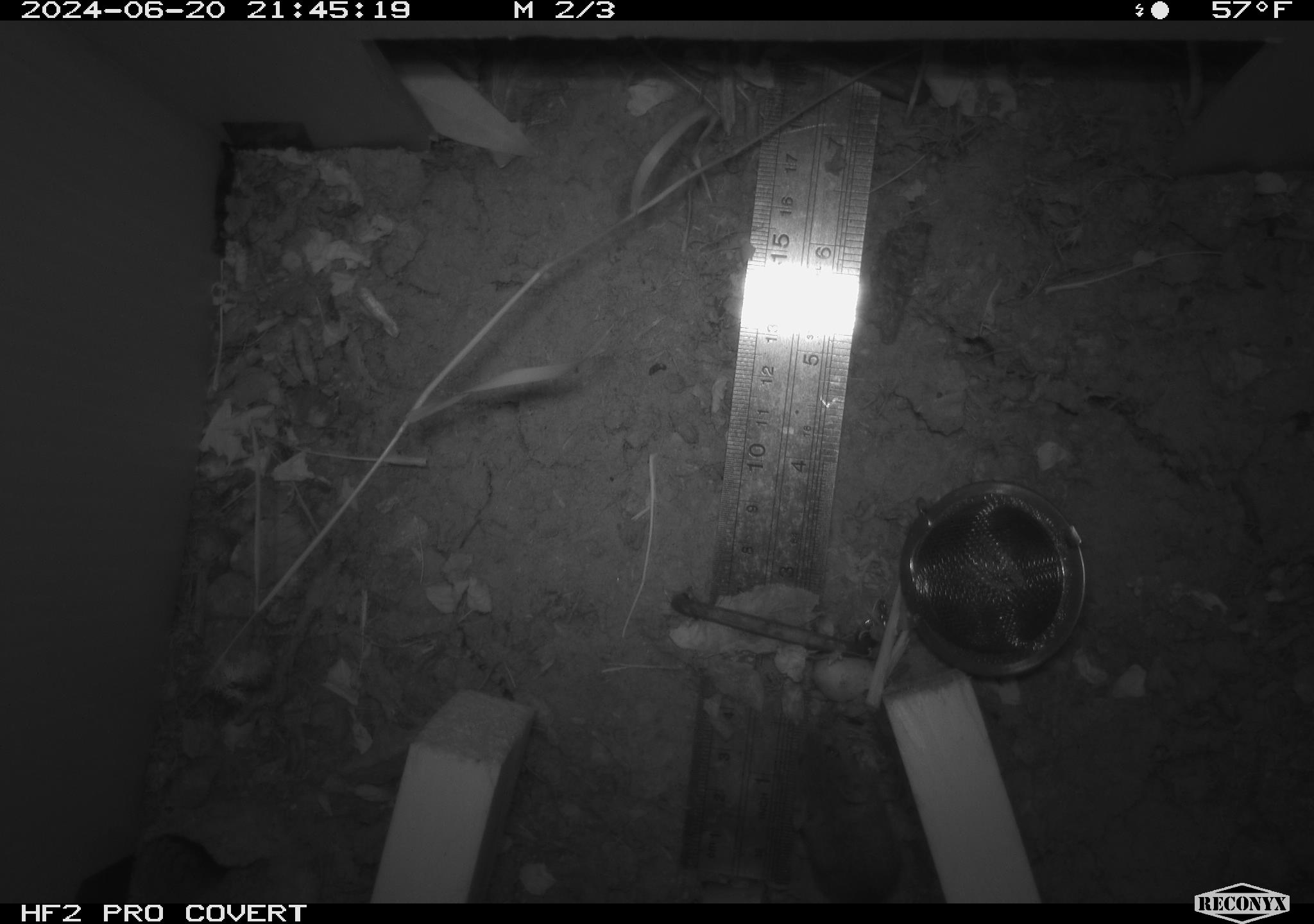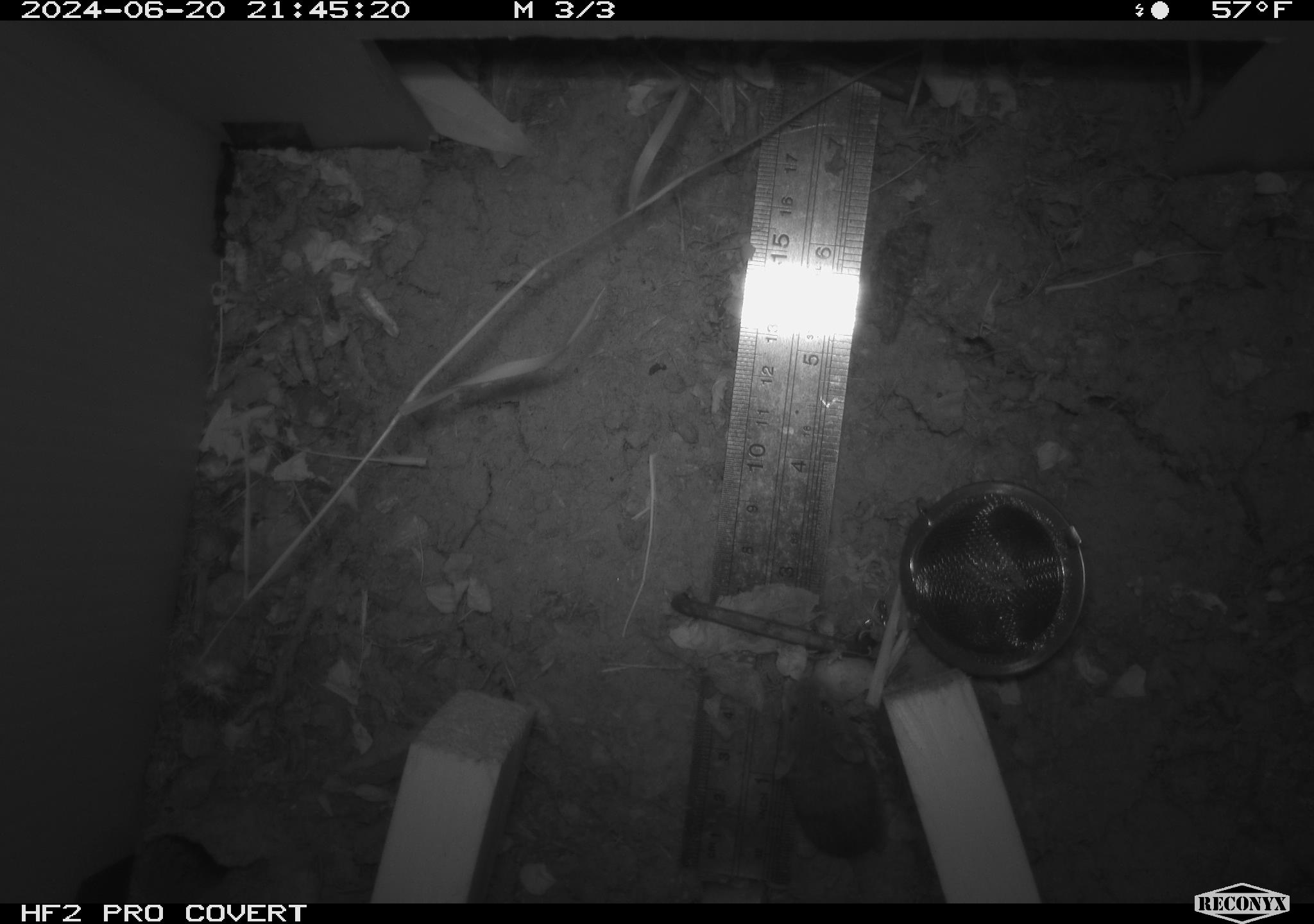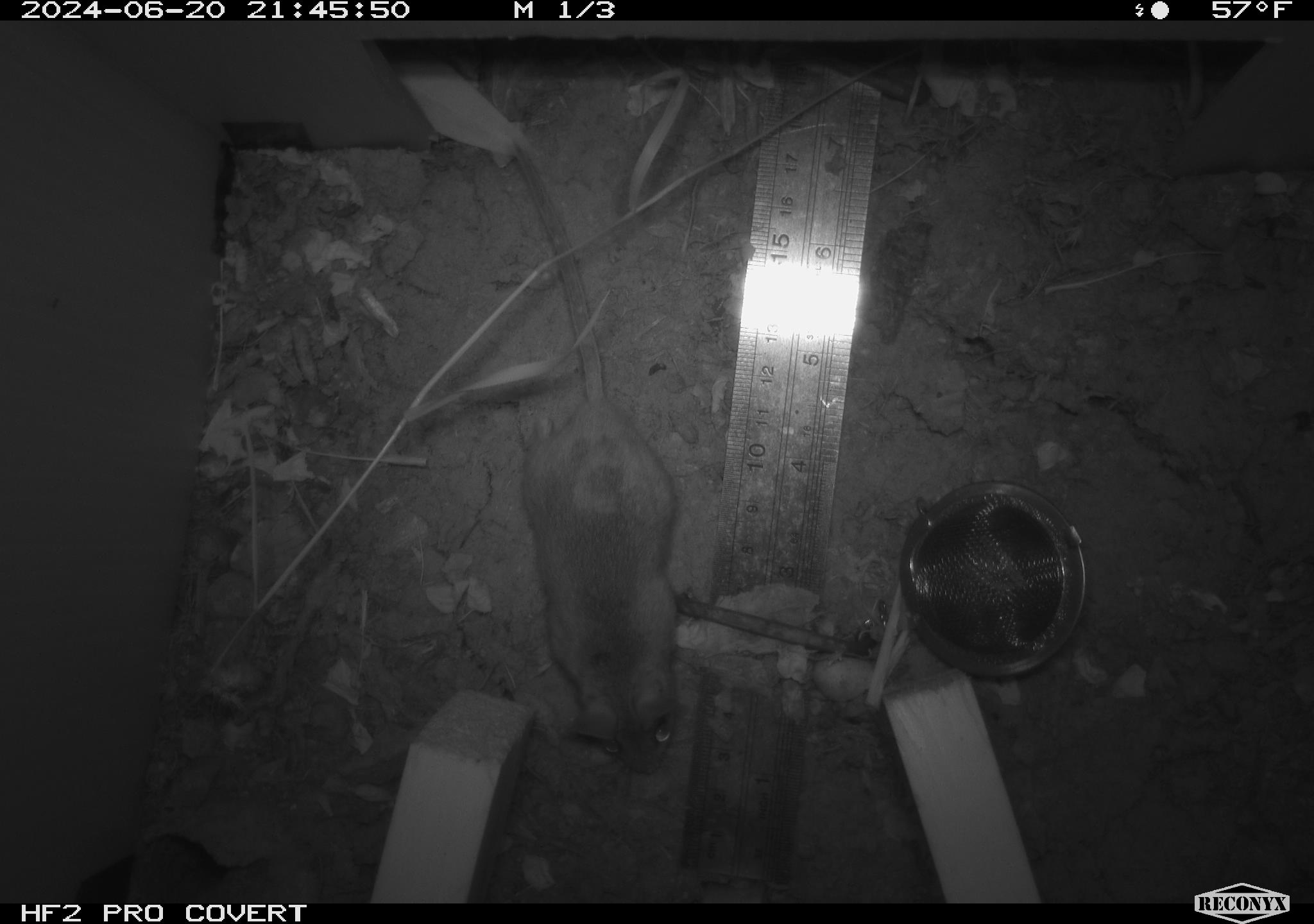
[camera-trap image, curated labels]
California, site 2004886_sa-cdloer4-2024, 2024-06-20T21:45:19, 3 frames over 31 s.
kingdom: Animalia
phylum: Chordata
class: Mammalia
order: Rodentia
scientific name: Rodentia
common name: rodent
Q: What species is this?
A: Rodent (Rodentia).